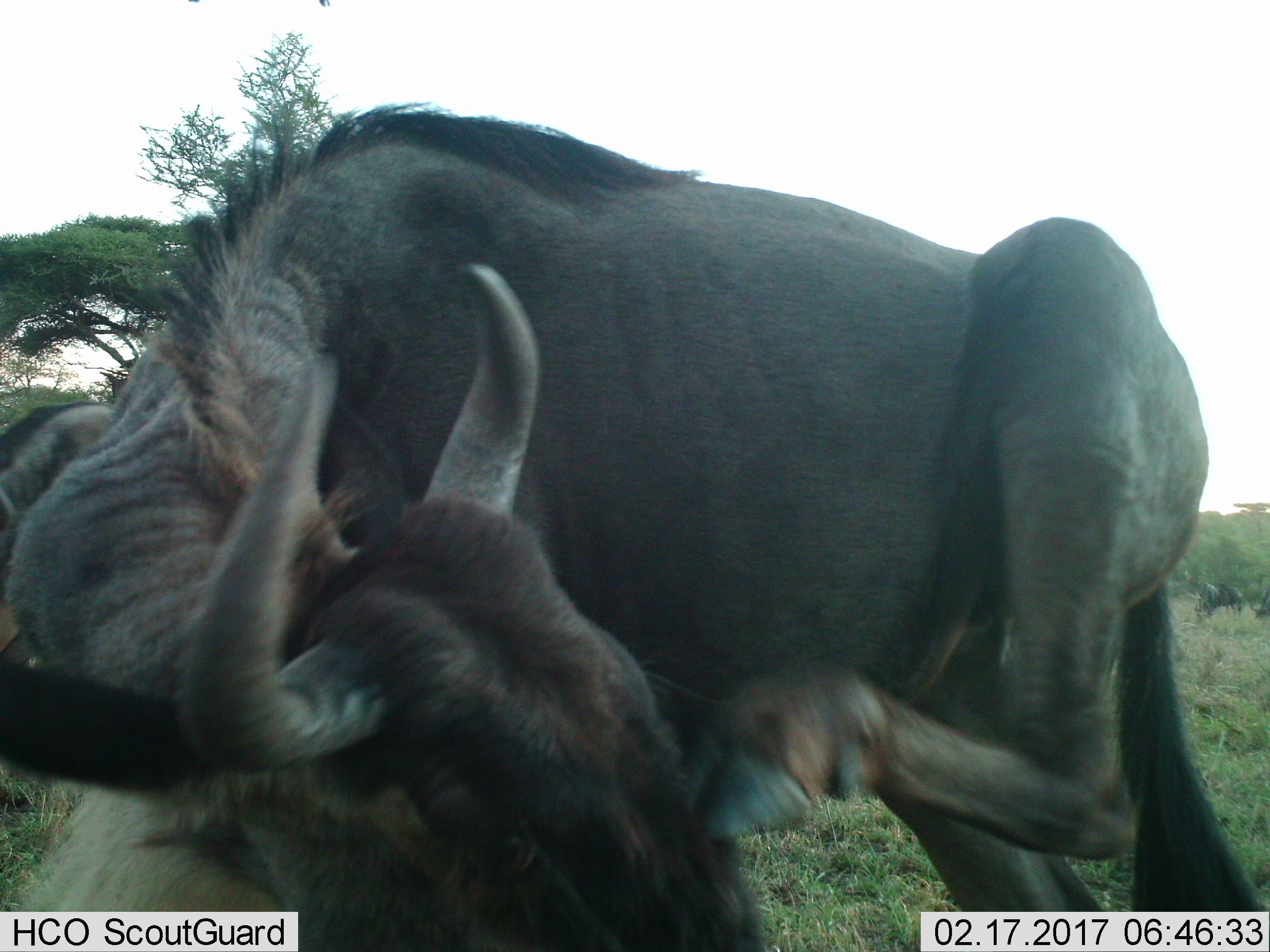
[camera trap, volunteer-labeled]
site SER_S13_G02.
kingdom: Animalia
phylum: Chordata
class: Mammalia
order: Artiodactyla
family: Bovidae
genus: Connochaetes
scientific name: Connochaetes taurinus taurinus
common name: blue wildebeest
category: wildebeestblue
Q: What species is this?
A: Wildebeestblue (blue wildebeest) (Connochaetes taurinus taurinus).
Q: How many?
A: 1.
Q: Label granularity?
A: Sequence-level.